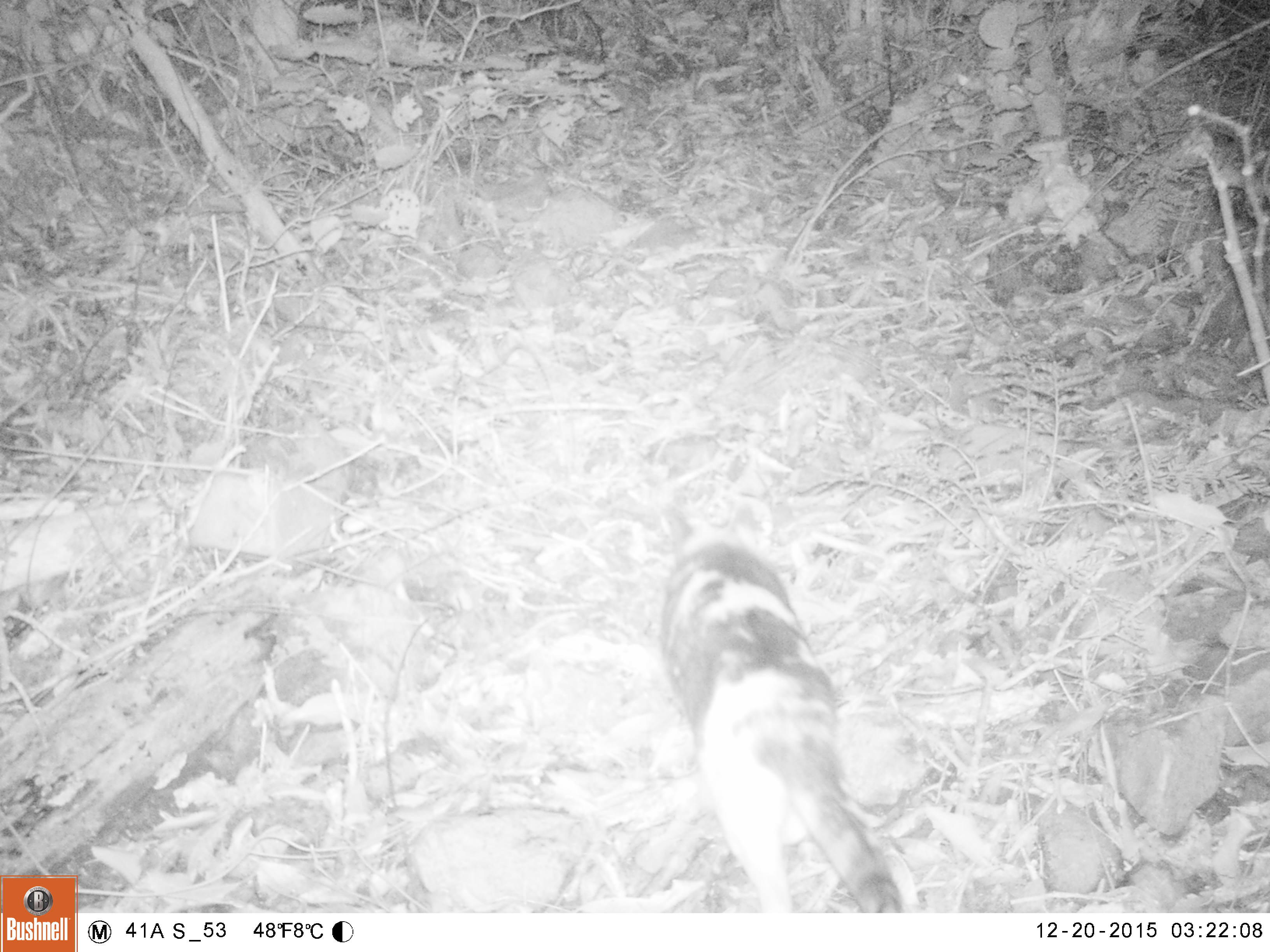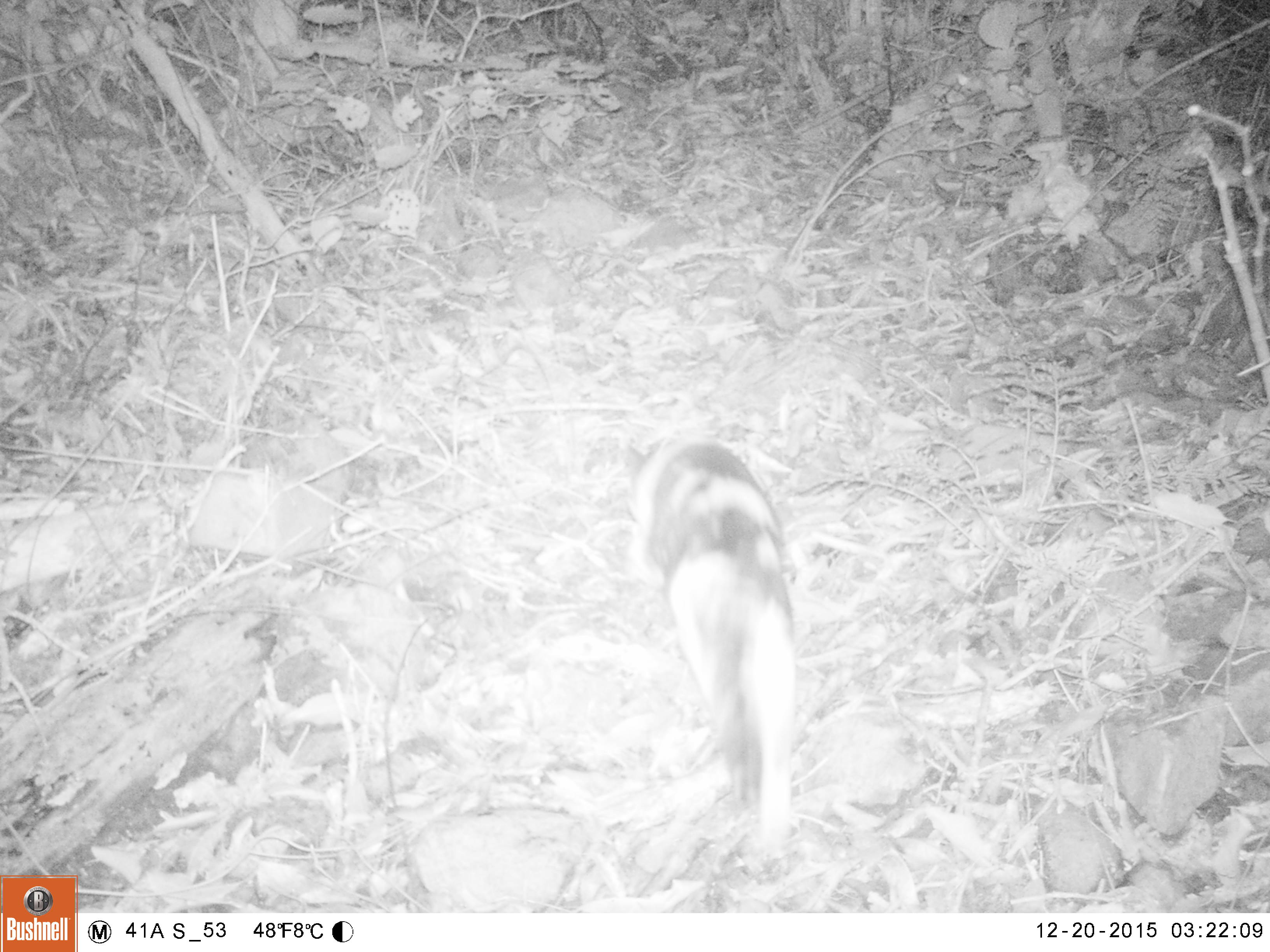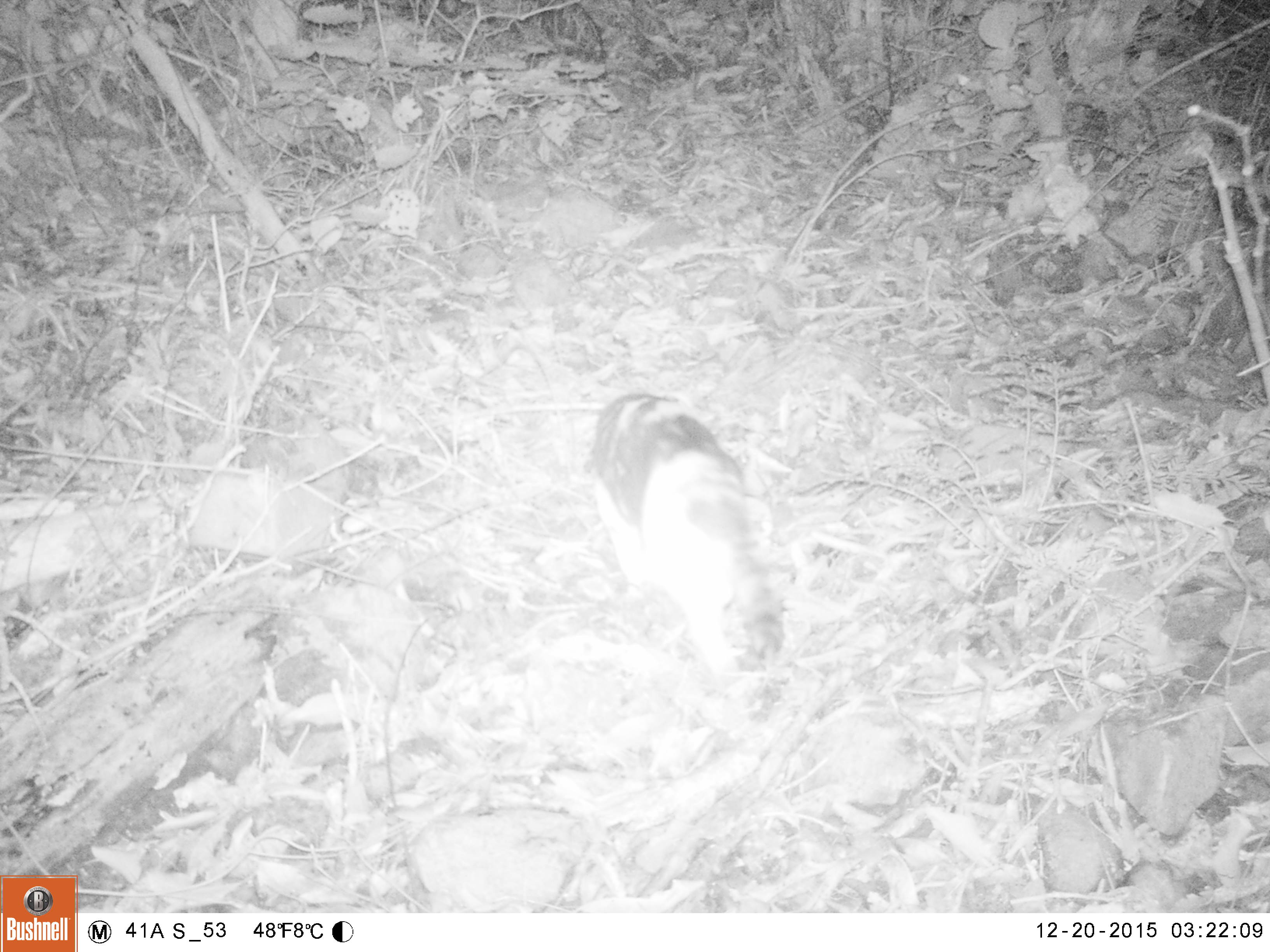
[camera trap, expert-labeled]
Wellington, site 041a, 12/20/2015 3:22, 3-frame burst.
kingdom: Animalia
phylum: Chordata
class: Mammalia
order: Carnivora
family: Felidae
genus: Felis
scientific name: Felis catus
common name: cat